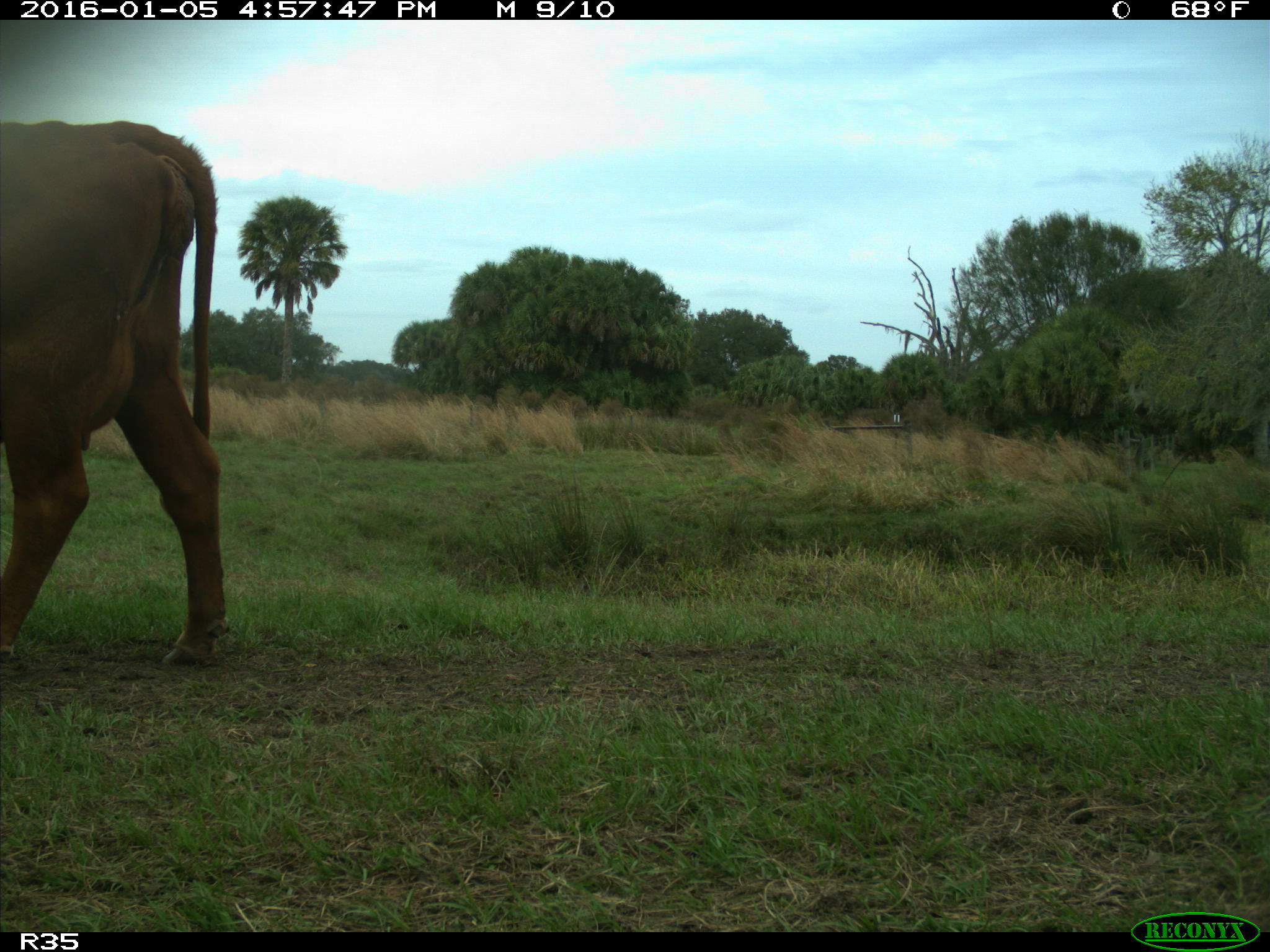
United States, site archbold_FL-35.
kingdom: Animalia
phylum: Chordata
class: Mammalia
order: Artiodactyla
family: Bovidae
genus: Bos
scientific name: Bos taurus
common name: domestic cow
Bos taurus (domestic cow).